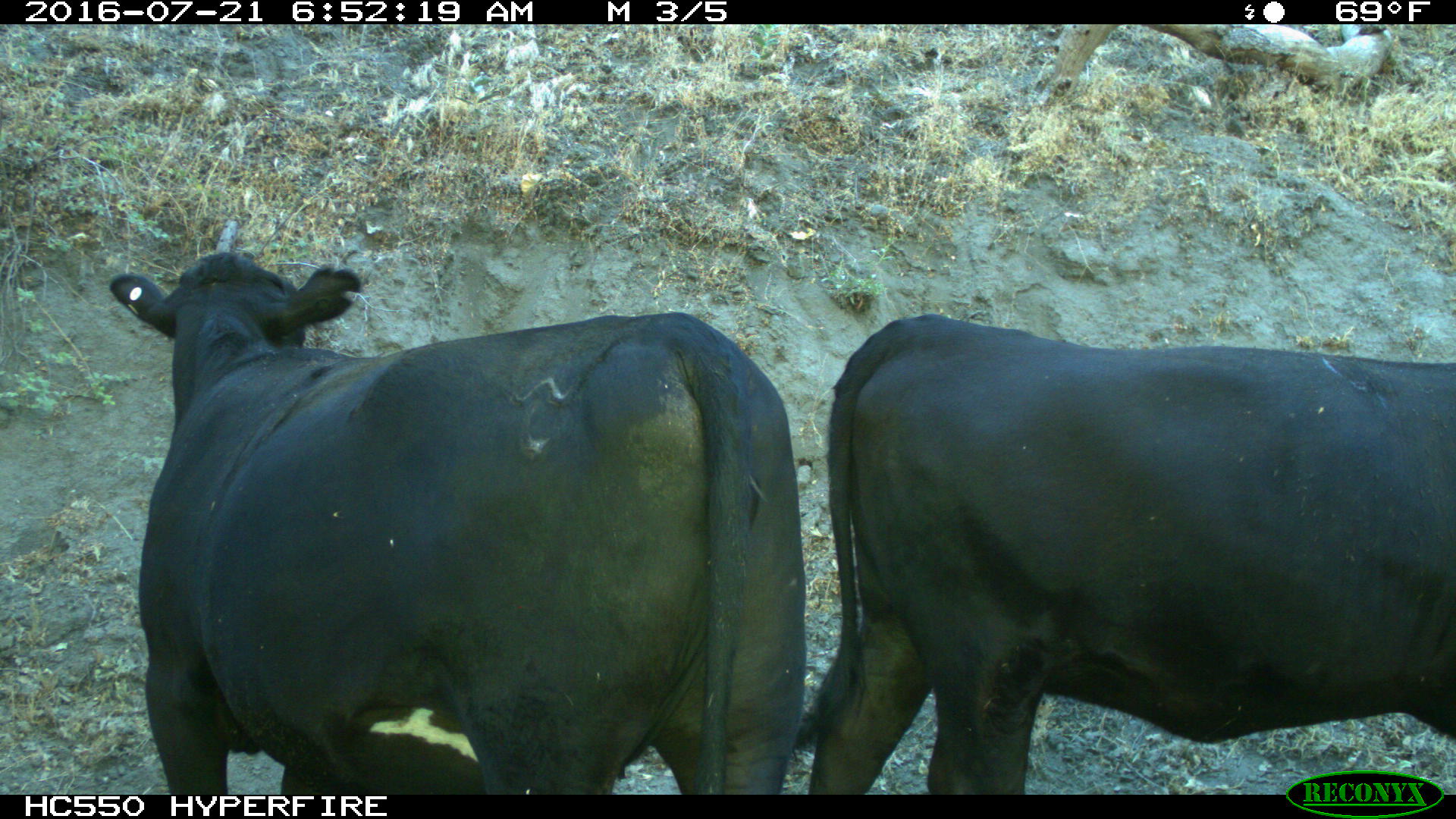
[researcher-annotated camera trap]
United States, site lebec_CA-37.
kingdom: Animalia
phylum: Chordata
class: Mammalia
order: Artiodactyla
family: Bovidae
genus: Bos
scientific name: Bos taurus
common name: domestic cow